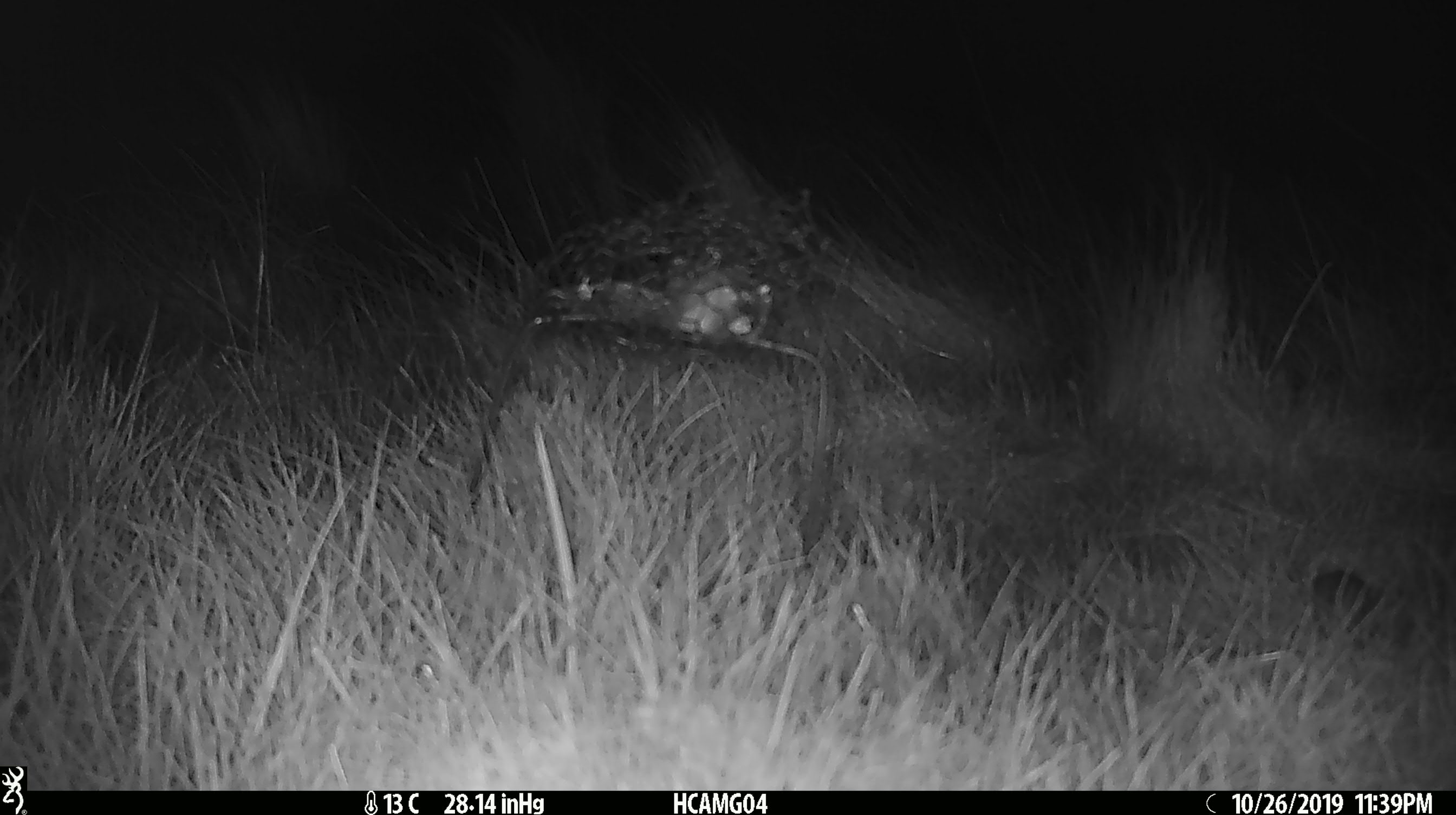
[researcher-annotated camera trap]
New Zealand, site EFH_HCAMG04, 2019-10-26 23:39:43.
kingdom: Animalia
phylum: Chordata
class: Mammalia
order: Rodentia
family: Muridae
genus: Mus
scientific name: Mus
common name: mouse